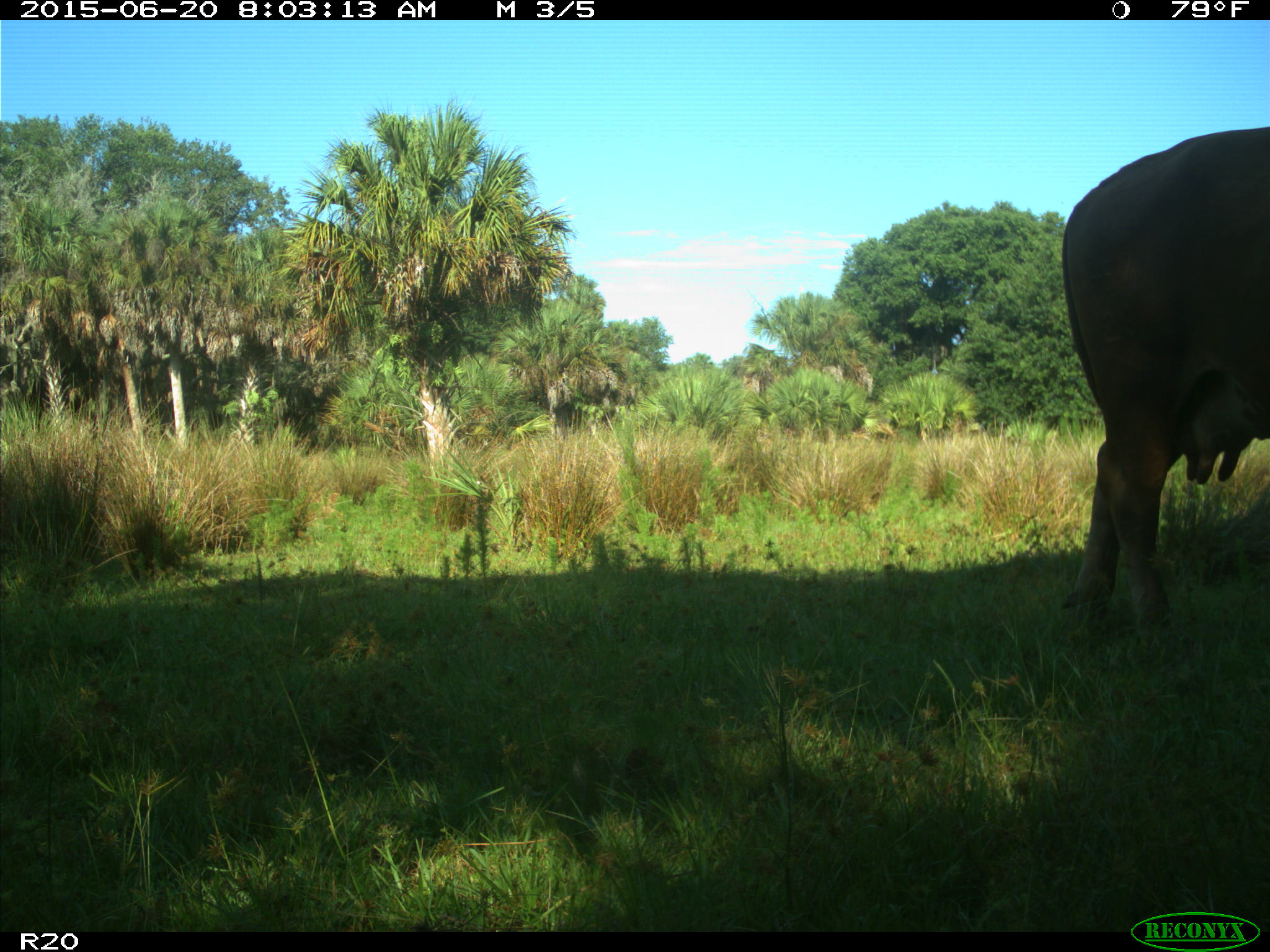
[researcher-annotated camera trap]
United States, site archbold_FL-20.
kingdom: Animalia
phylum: Chordata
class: Mammalia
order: Artiodactyla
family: Bovidae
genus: Bos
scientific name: Bos taurus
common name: domestic cow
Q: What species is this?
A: Bos taurus (domestic cow).